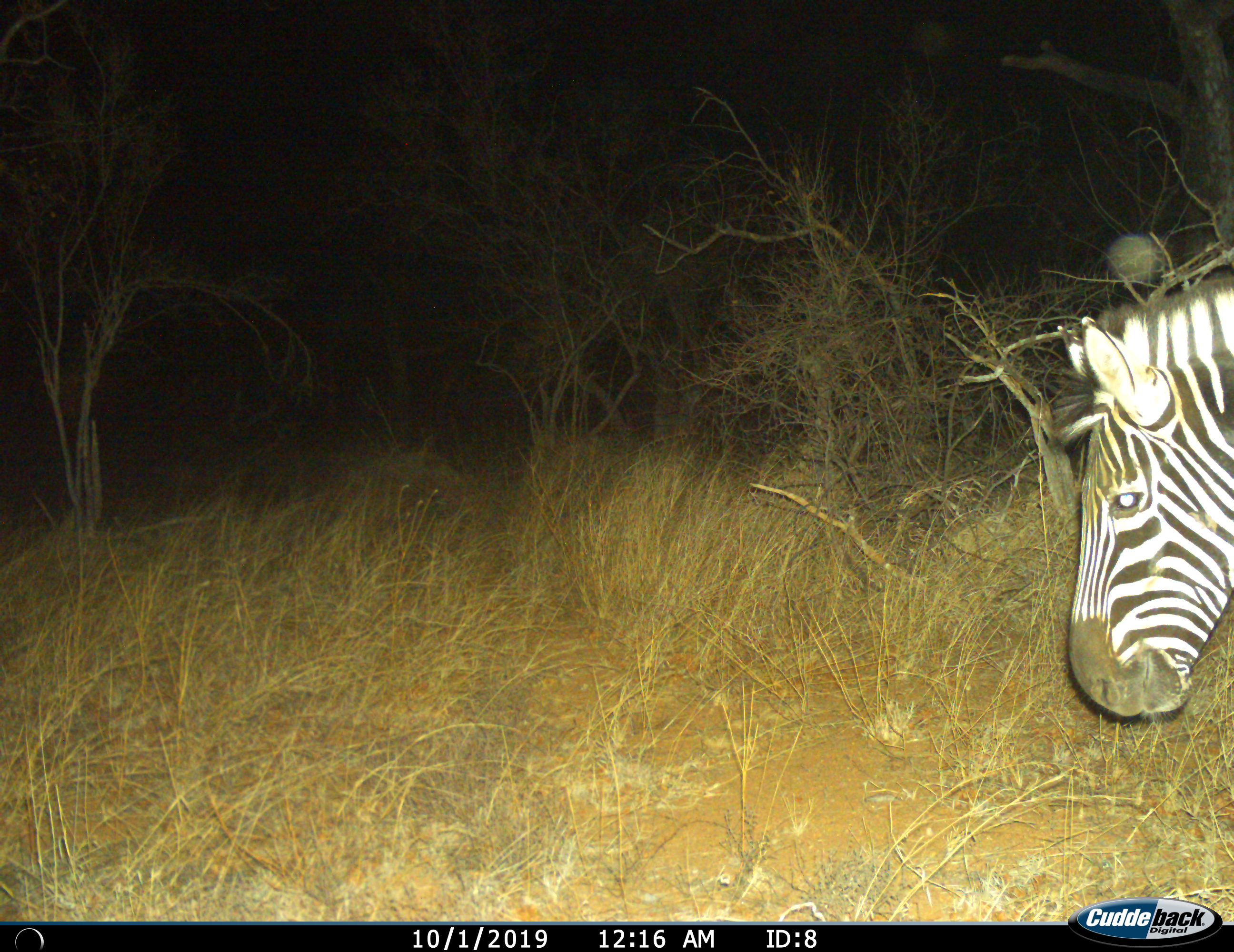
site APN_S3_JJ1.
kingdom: Animalia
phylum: Chordata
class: Mammalia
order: Perissodactyla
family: Equidae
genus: Equus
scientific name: Equus quagga burchellii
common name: burchell's zebra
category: zebraburchells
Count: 1.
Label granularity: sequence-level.